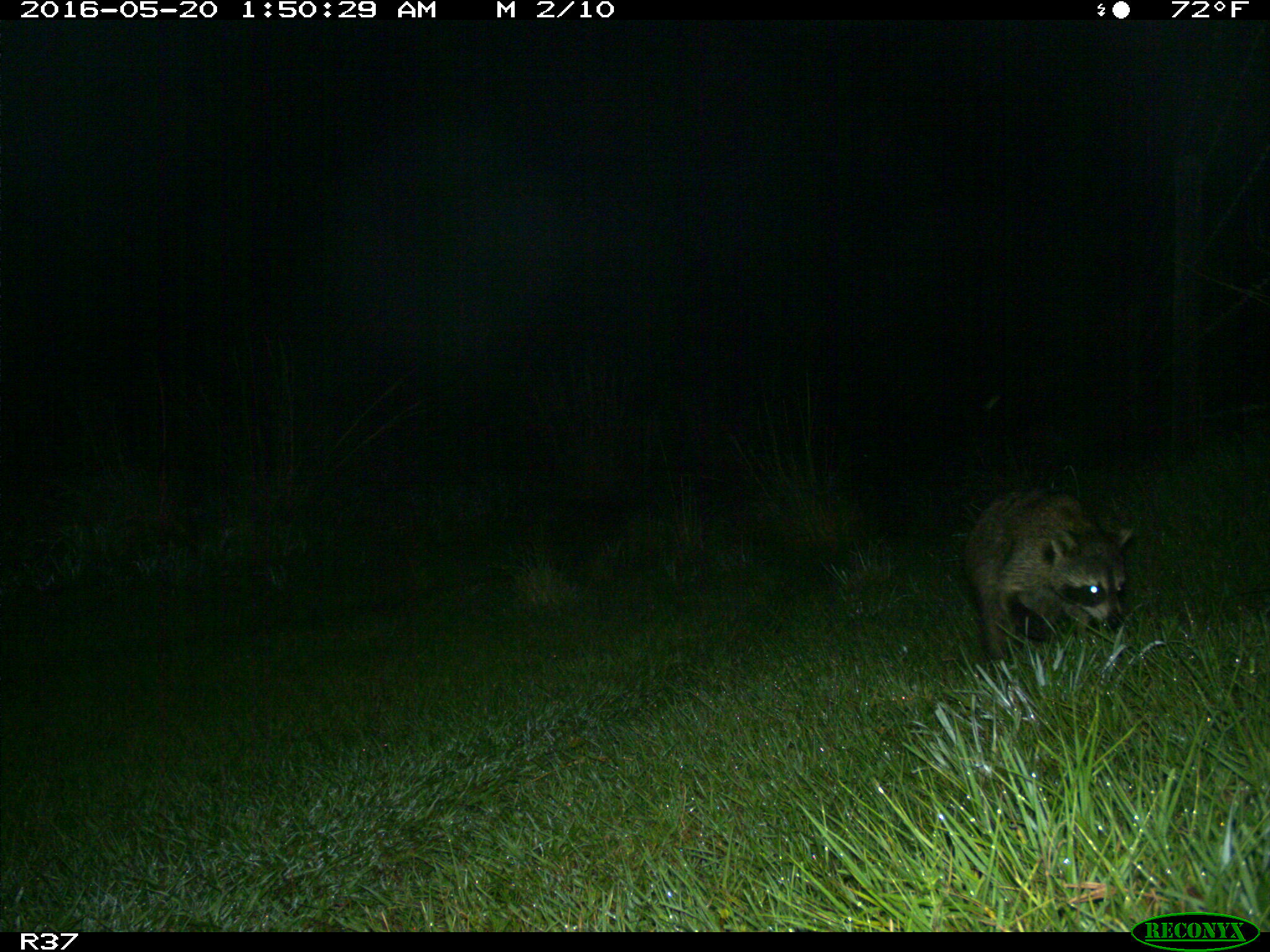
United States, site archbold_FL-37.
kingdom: Animalia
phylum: Chordata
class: Mammalia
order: Carnivora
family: Procyonidae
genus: Procyon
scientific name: Procyon lotor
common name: common raccoon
Procyon lotor (common raccoon).